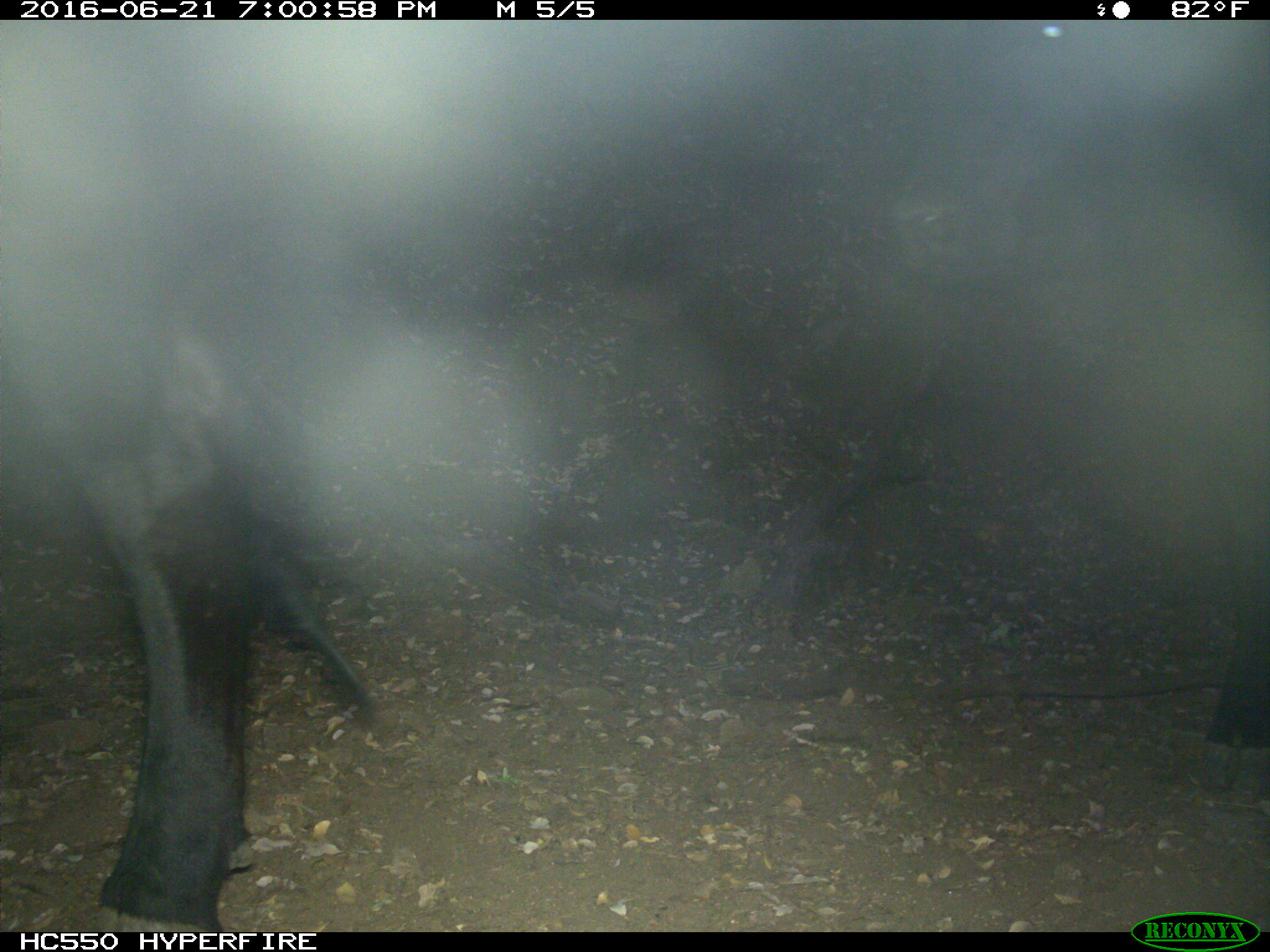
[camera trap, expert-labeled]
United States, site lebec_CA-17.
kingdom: Animalia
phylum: Chordata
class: Mammalia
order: Artiodactyla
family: Bovidae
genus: Bos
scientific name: Bos taurus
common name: domestic cow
Bos taurus (domestic cow).